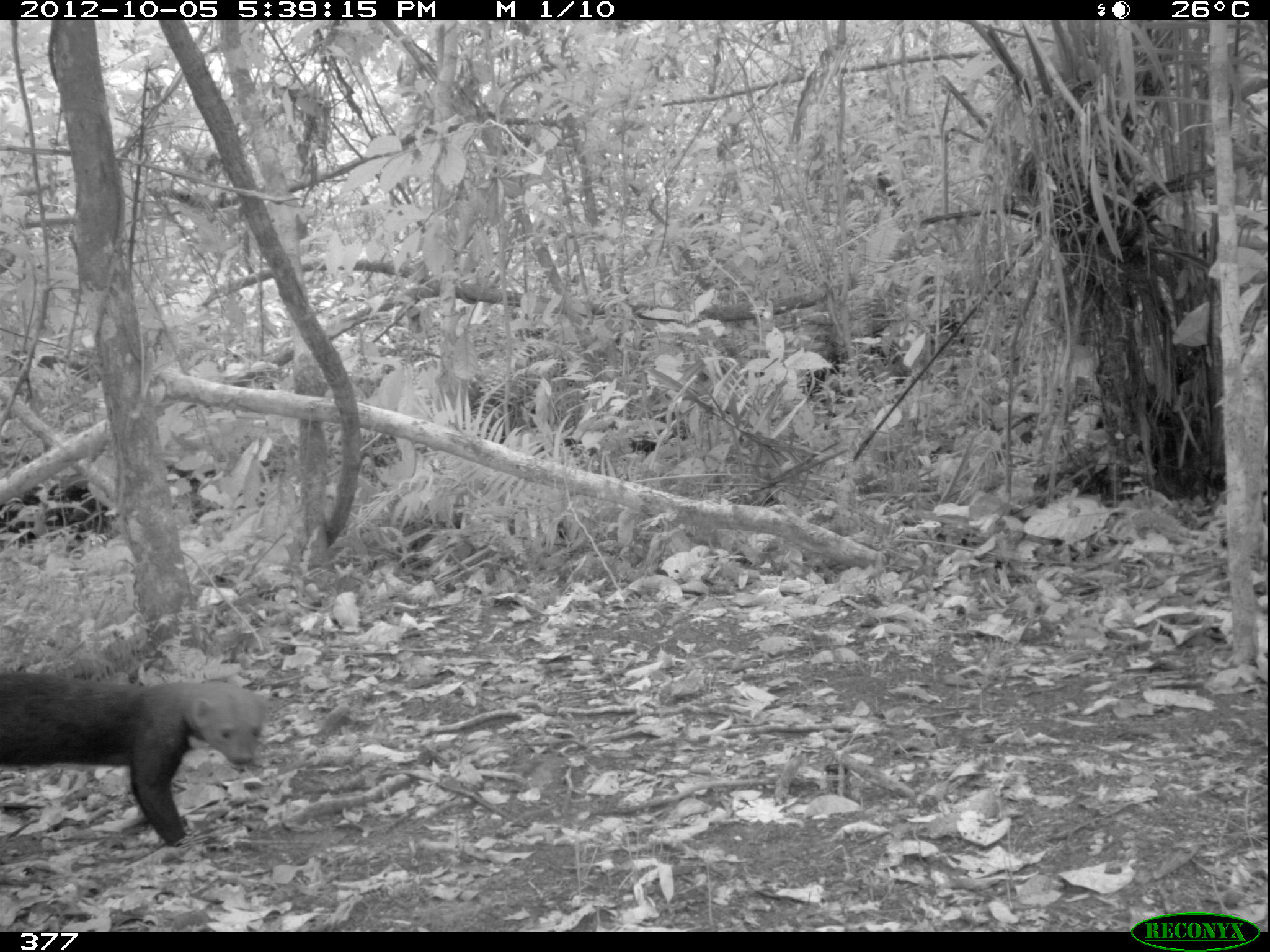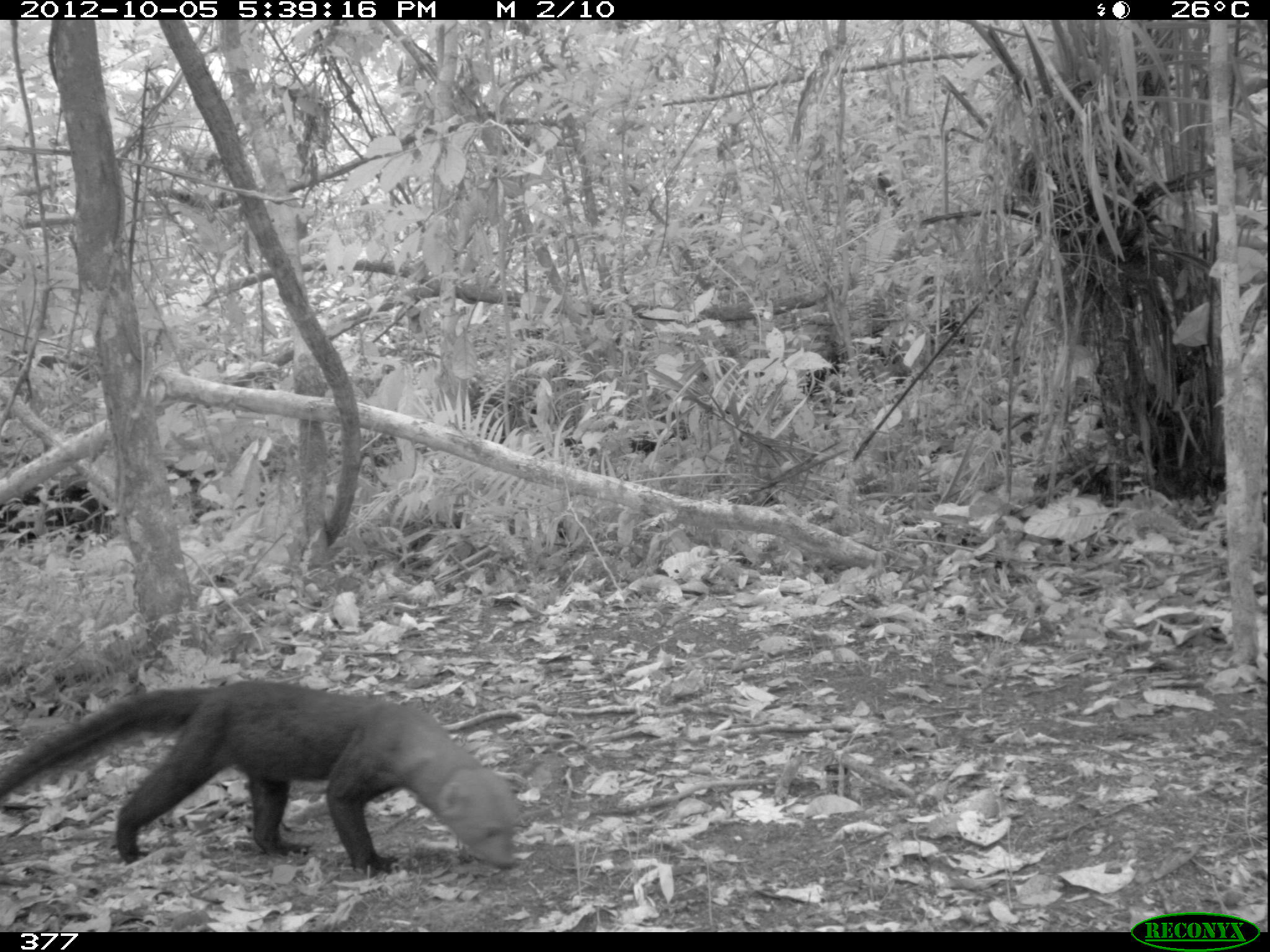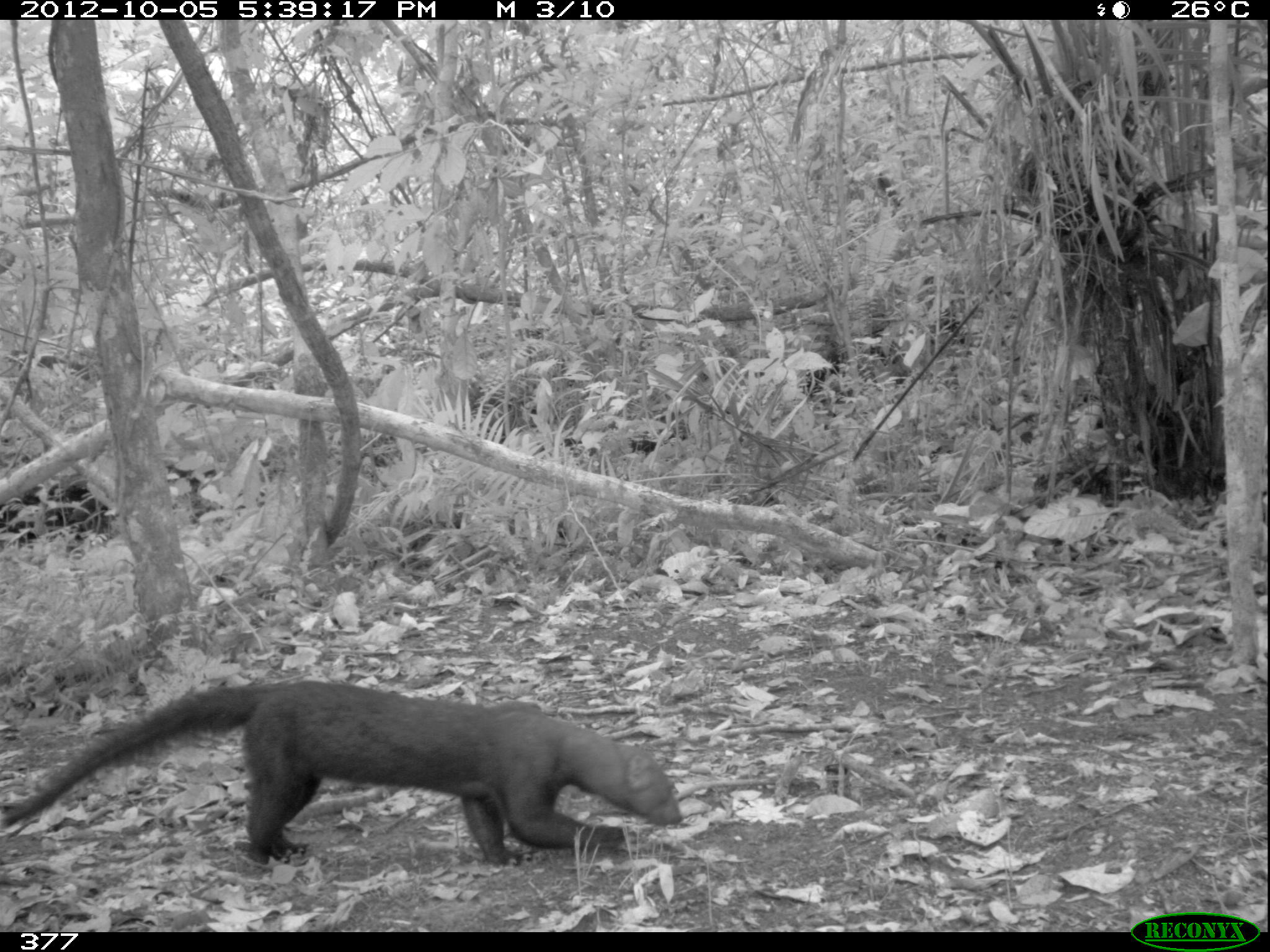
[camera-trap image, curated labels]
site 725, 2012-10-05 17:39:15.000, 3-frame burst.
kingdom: Animalia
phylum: Chordata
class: Mammalia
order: Carnivora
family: Mustelidae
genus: Eira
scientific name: Eira barbara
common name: tayra